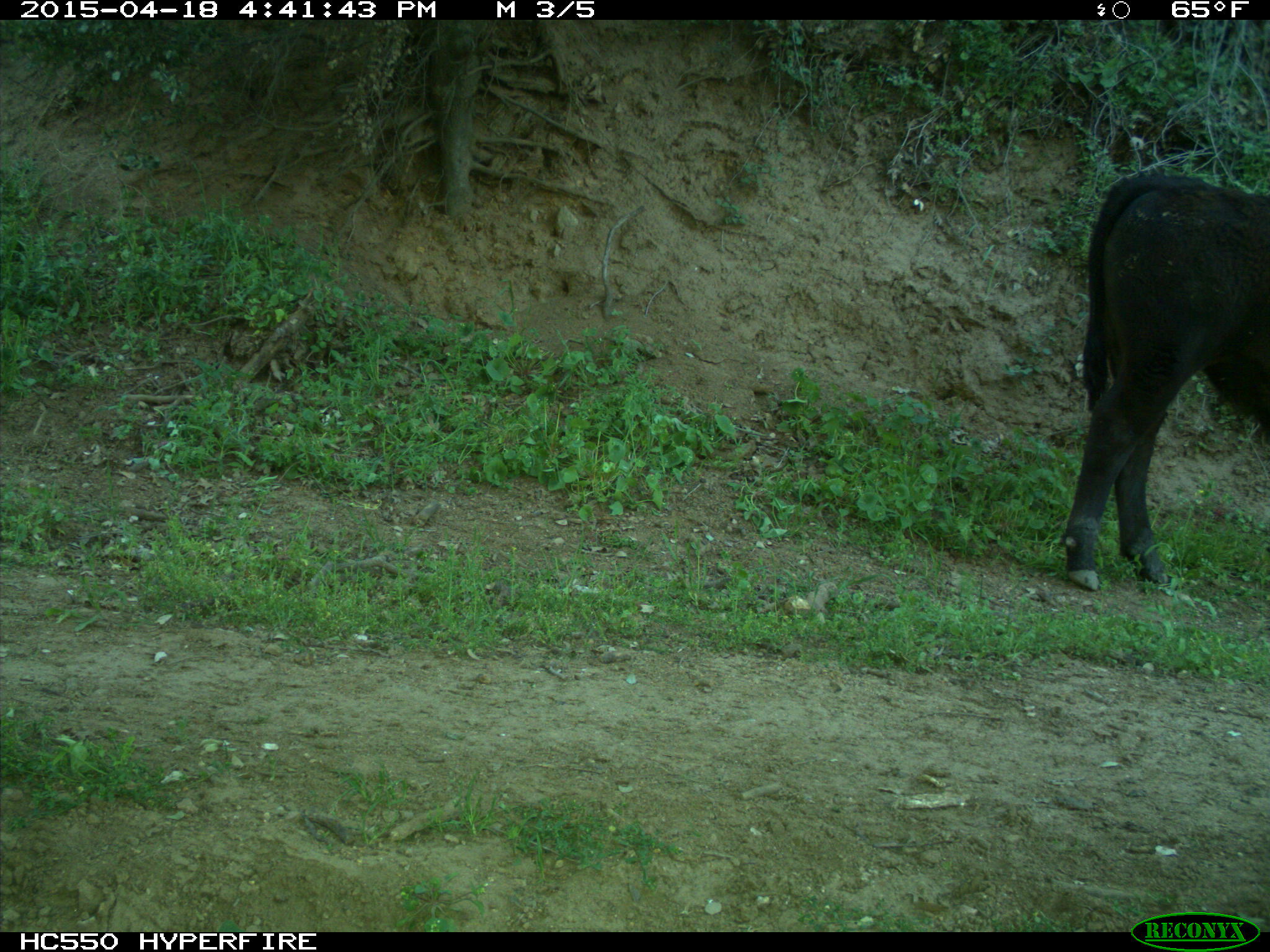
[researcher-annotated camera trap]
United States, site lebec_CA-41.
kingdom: Animalia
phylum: Chordata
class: Mammalia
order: Artiodactyla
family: Bovidae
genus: Bos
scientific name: Bos taurus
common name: domestic cow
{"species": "Bos taurus (domestic cow)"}